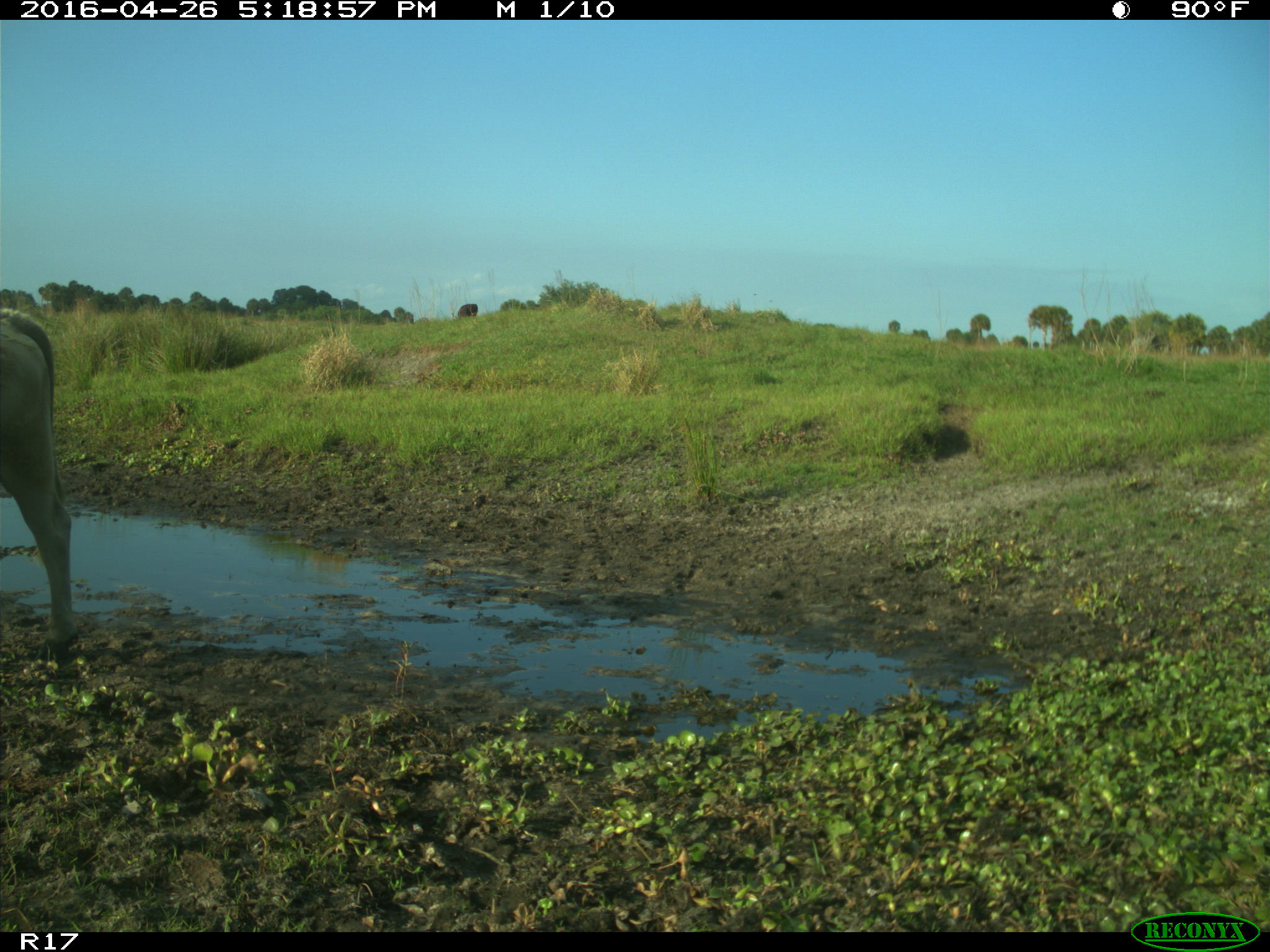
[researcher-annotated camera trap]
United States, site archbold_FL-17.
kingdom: Animalia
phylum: Chordata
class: Mammalia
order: Artiodactyla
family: Bovidae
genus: Bos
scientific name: Bos taurus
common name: domestic cow